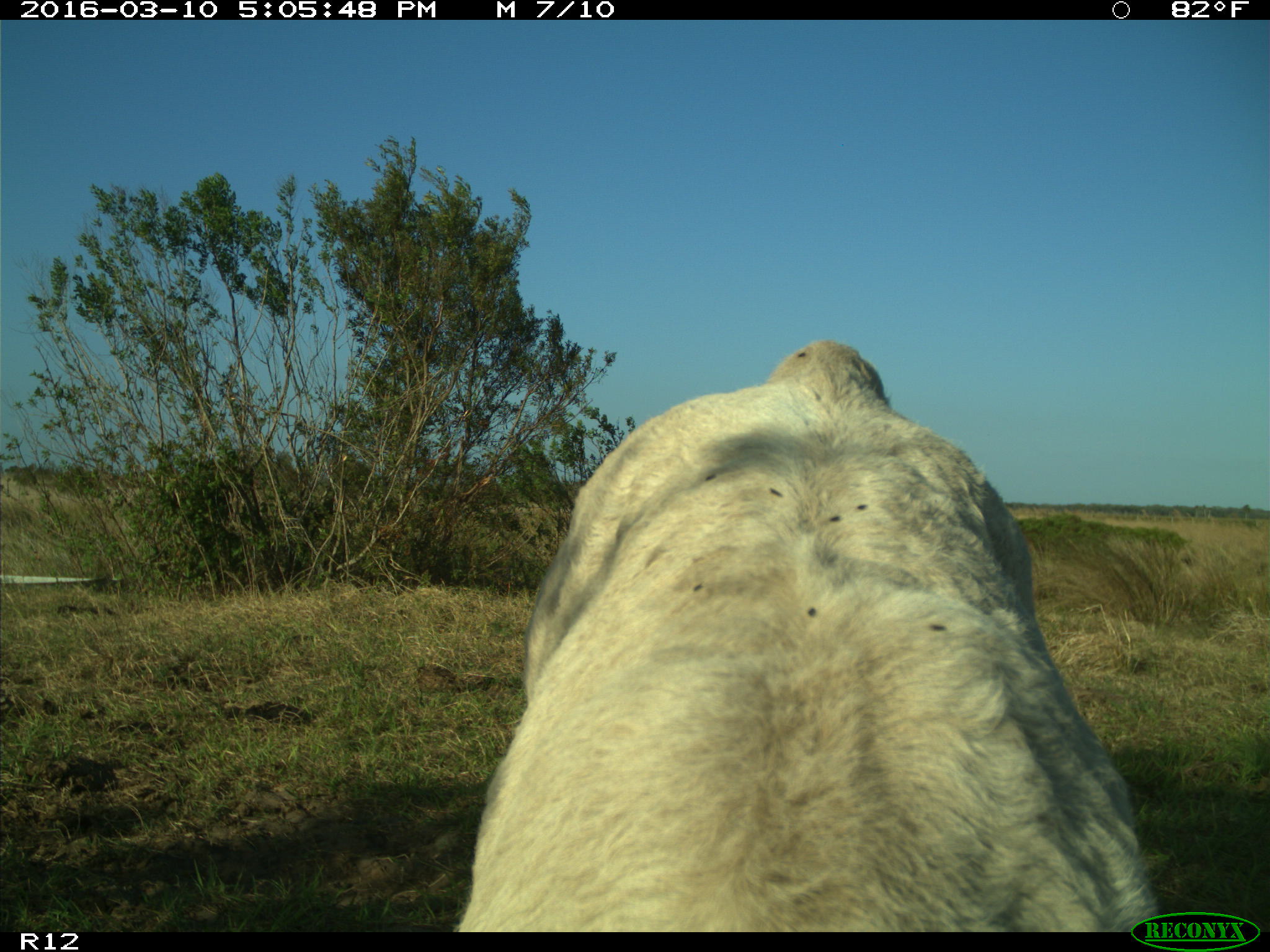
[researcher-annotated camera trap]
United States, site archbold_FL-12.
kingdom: Animalia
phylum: Chordata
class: Mammalia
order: Artiodactyla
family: Bovidae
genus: Bos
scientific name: Bos taurus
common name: domestic cow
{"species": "Bos taurus (domestic cow)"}